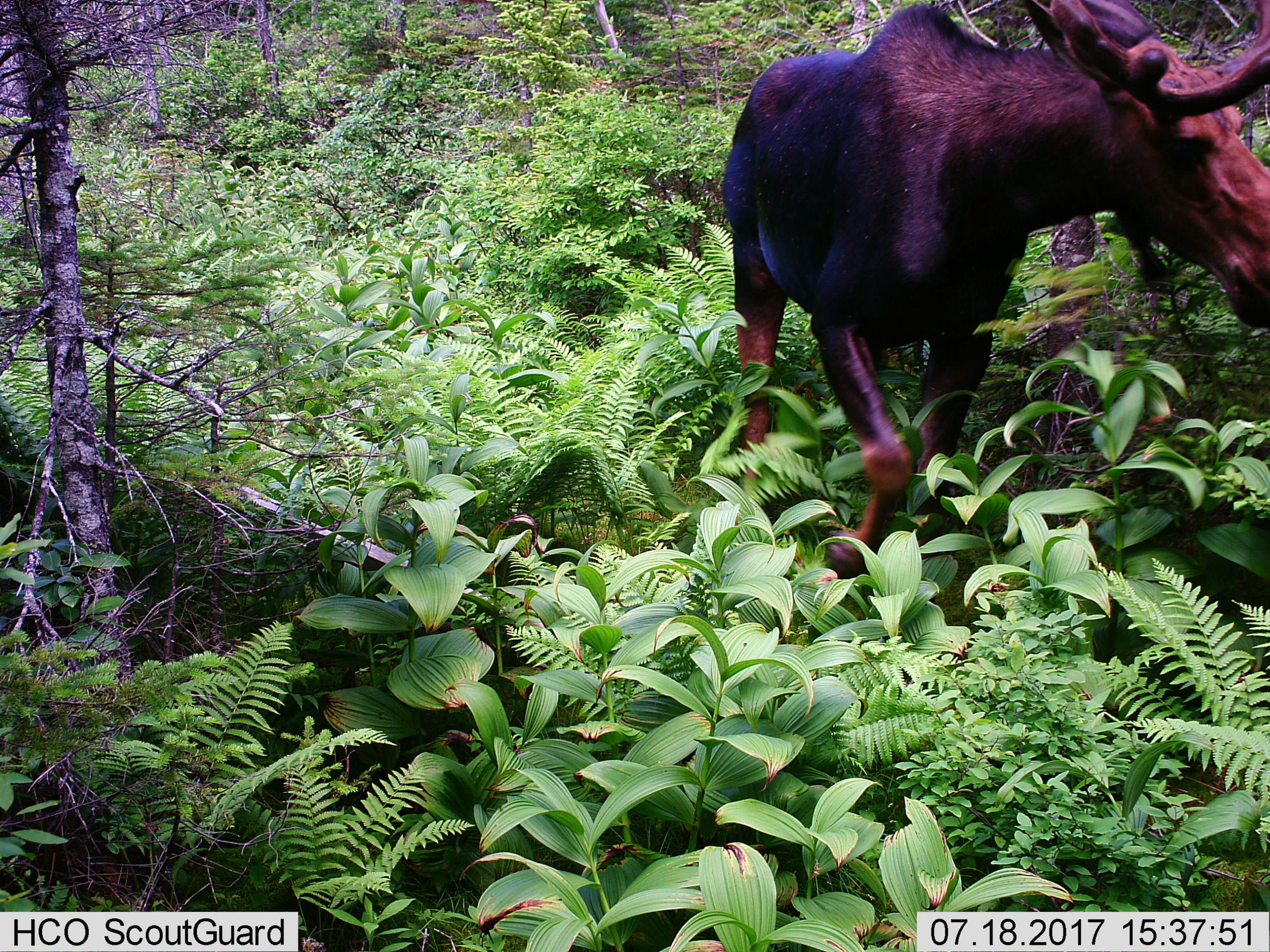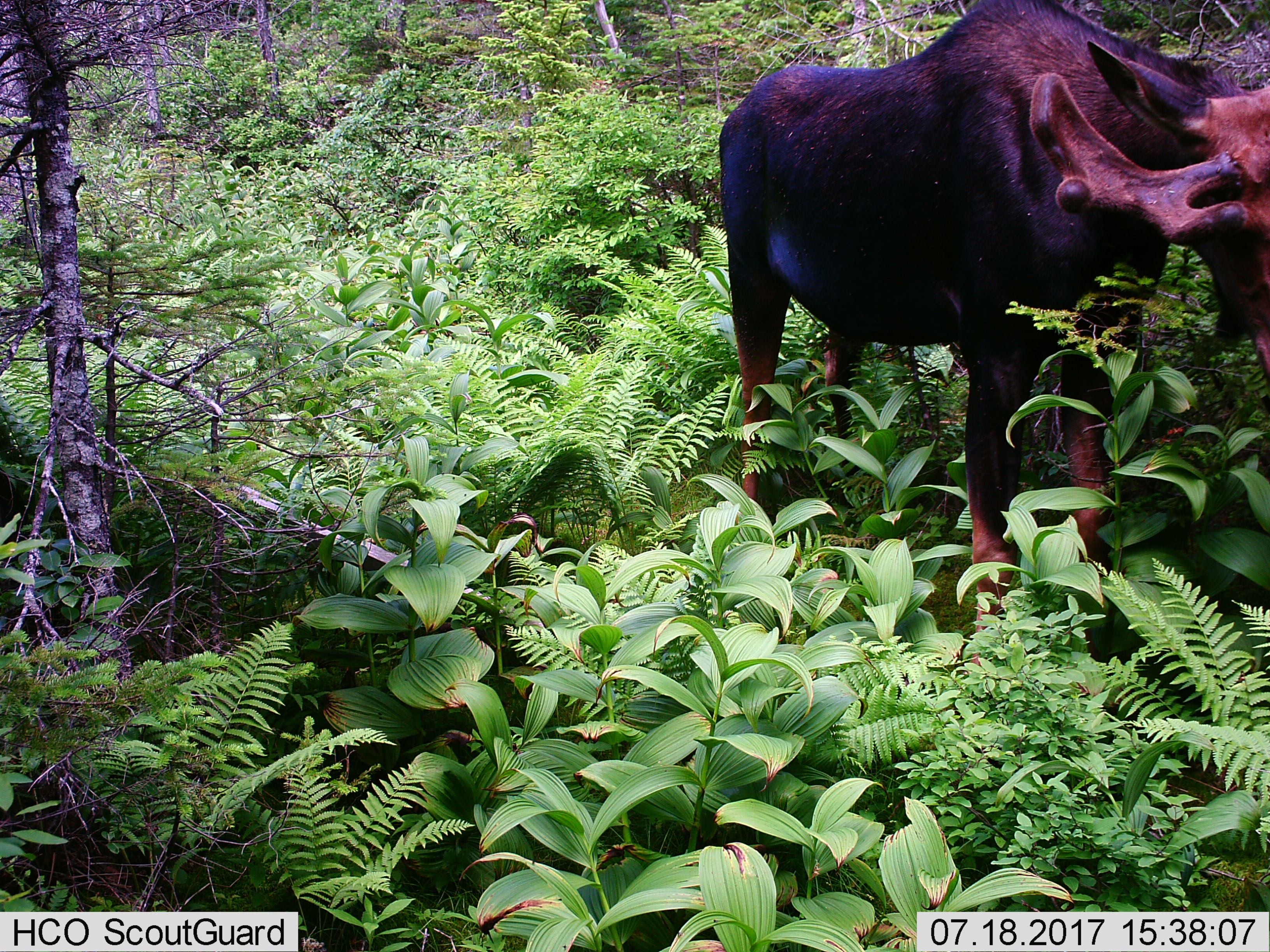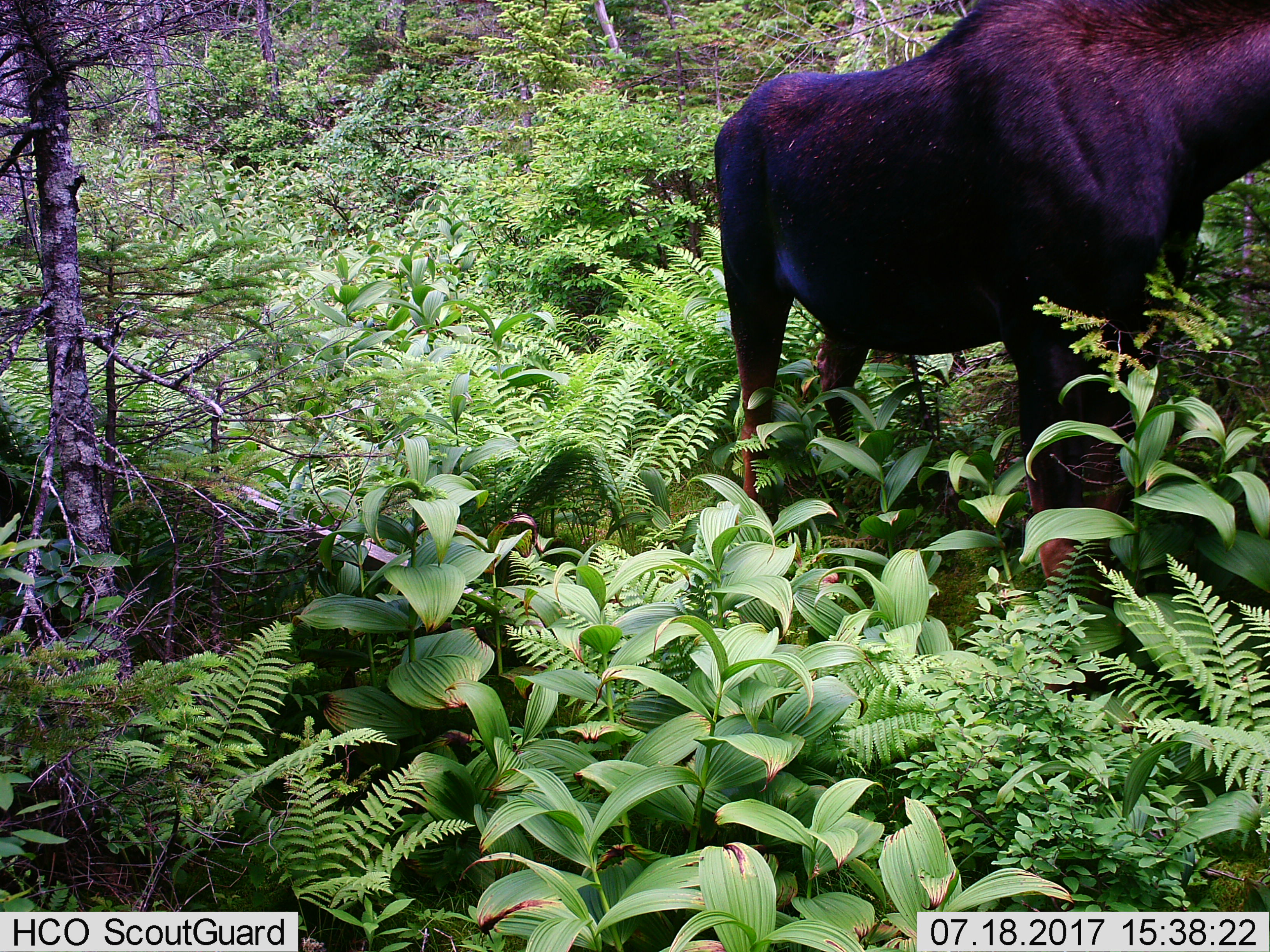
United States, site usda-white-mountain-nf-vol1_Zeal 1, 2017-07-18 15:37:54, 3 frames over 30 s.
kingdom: Animalia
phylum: Chordata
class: Mammalia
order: Artiodactyla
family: Cervidae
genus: Alces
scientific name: Alces alces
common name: moose